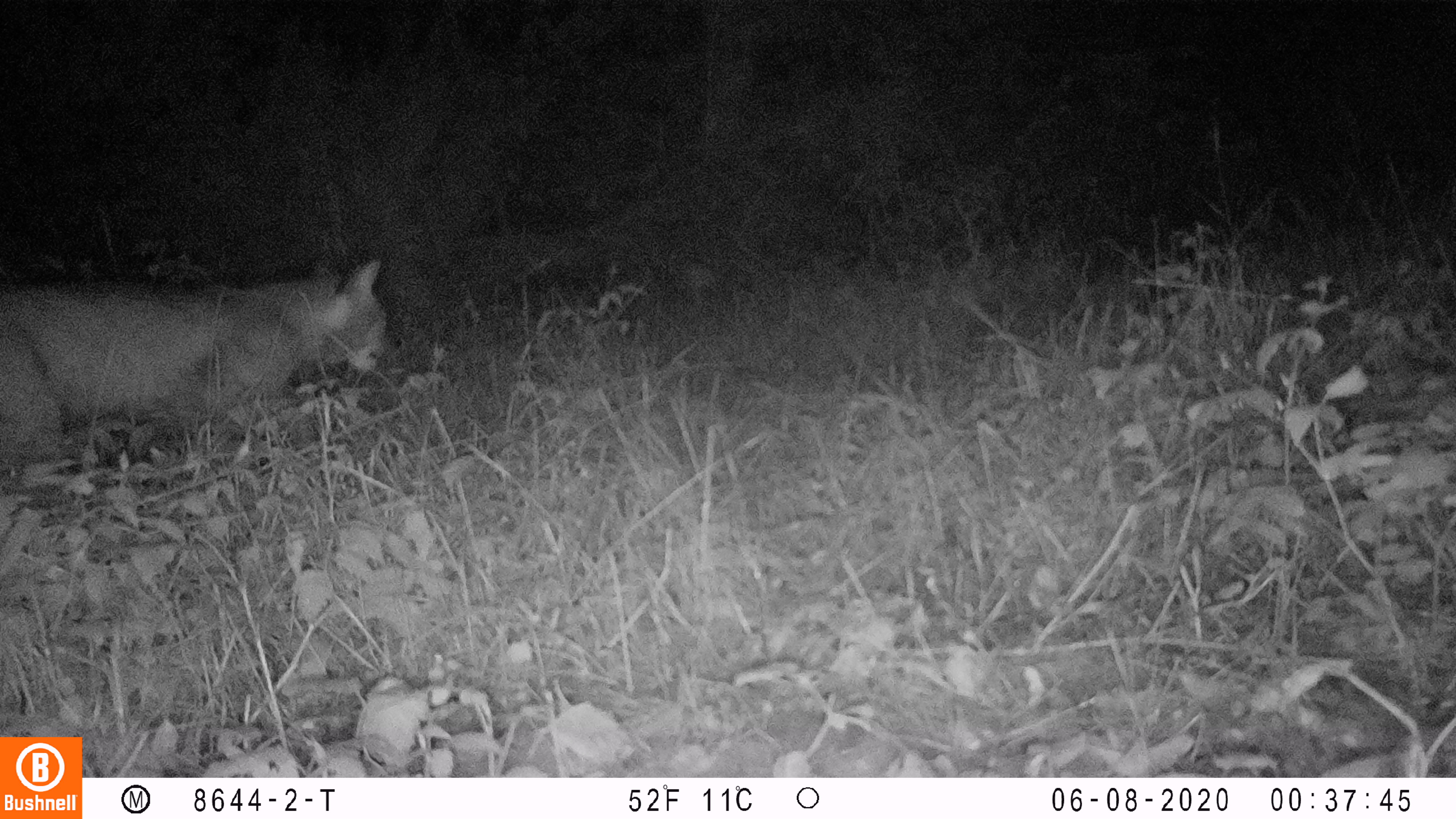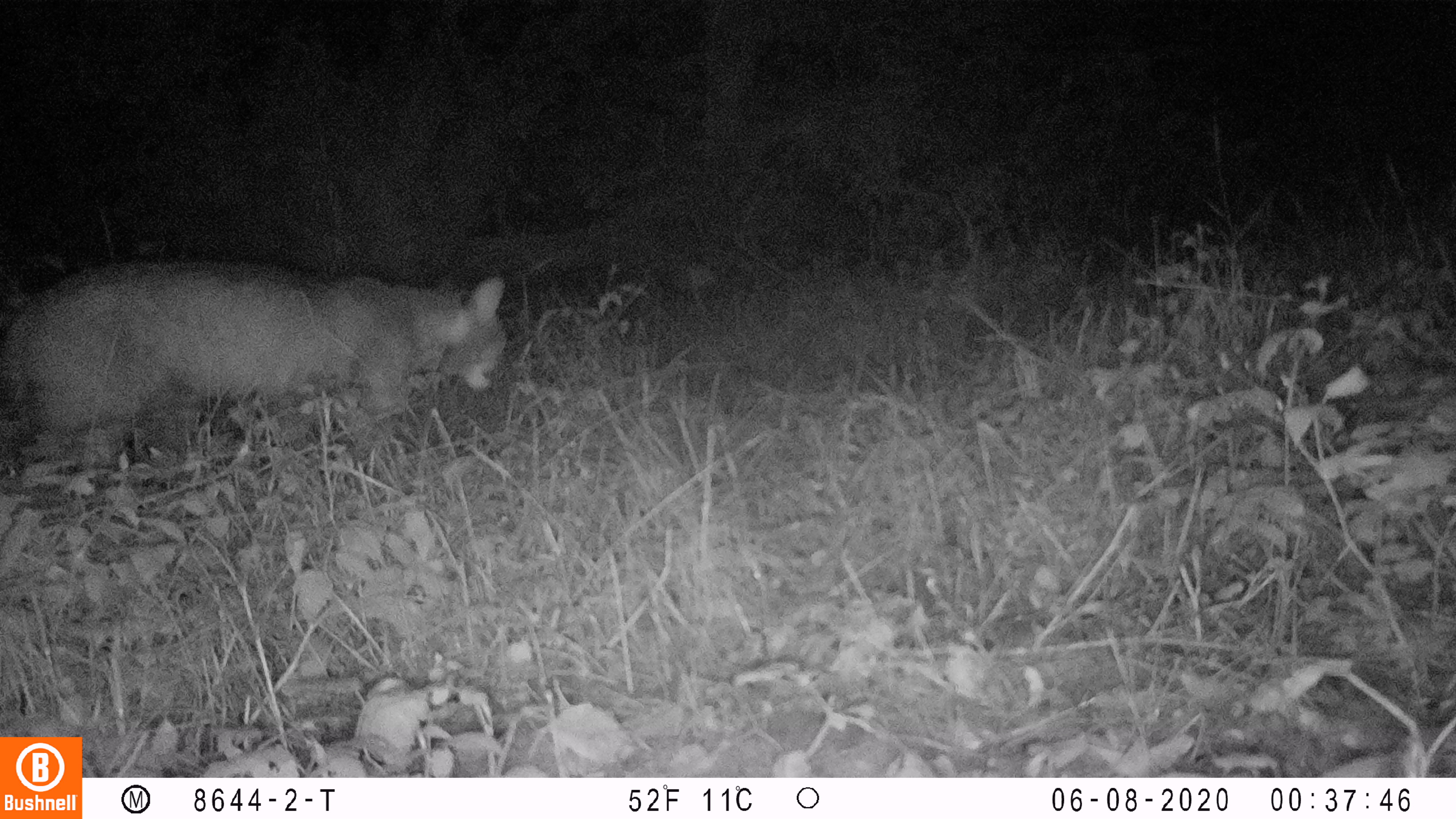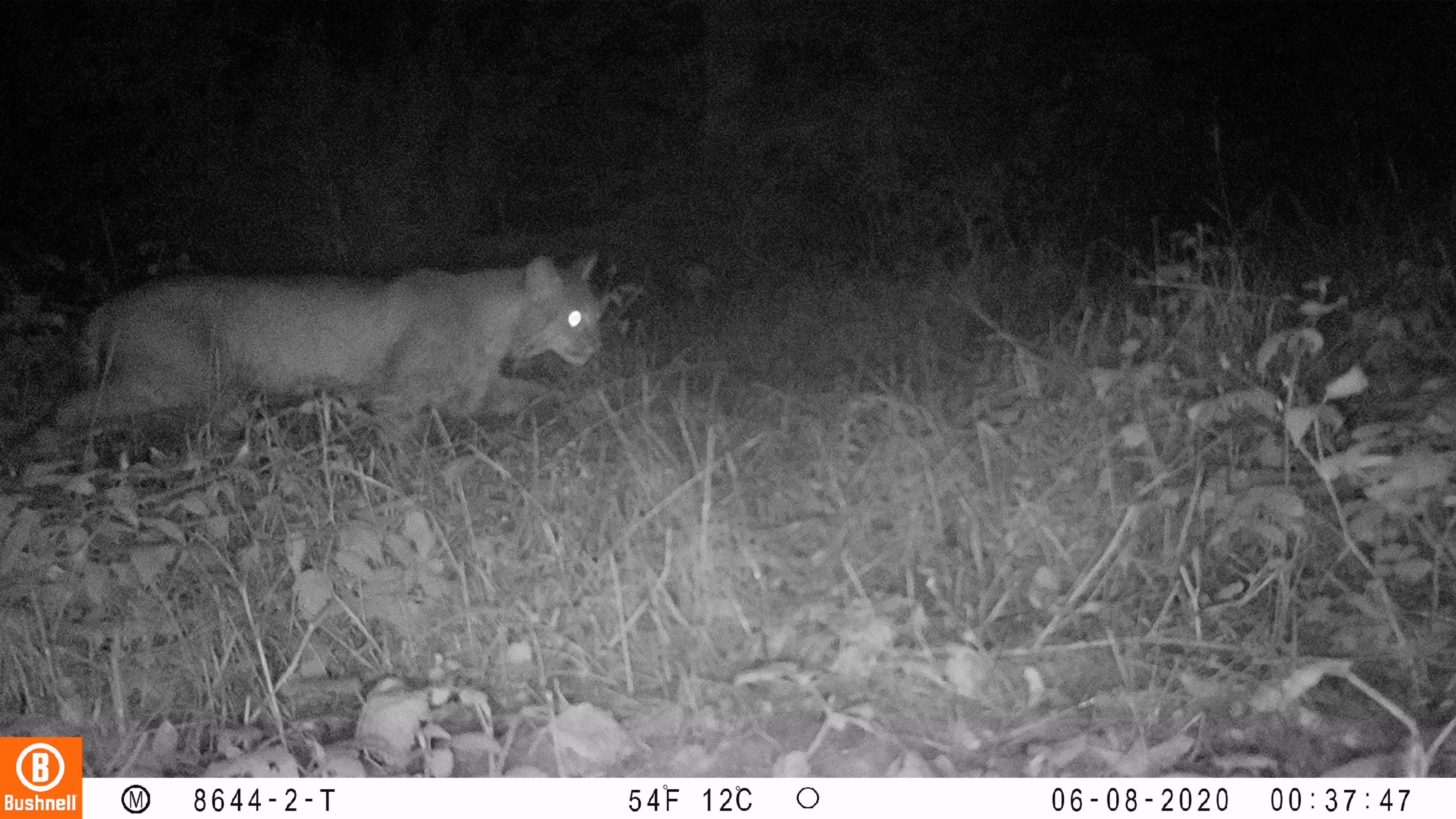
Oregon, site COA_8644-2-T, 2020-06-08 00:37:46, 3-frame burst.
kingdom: Animalia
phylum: Chordata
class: Mammalia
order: Carnivora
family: Felidae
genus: Lynx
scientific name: Lynx rufus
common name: bobcat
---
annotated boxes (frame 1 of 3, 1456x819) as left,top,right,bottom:
bobcat: 0,249,402,486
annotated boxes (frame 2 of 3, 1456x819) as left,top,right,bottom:
bobcat: 0,249,529,493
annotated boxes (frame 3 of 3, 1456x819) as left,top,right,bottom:
bobcat: 30,241,618,459